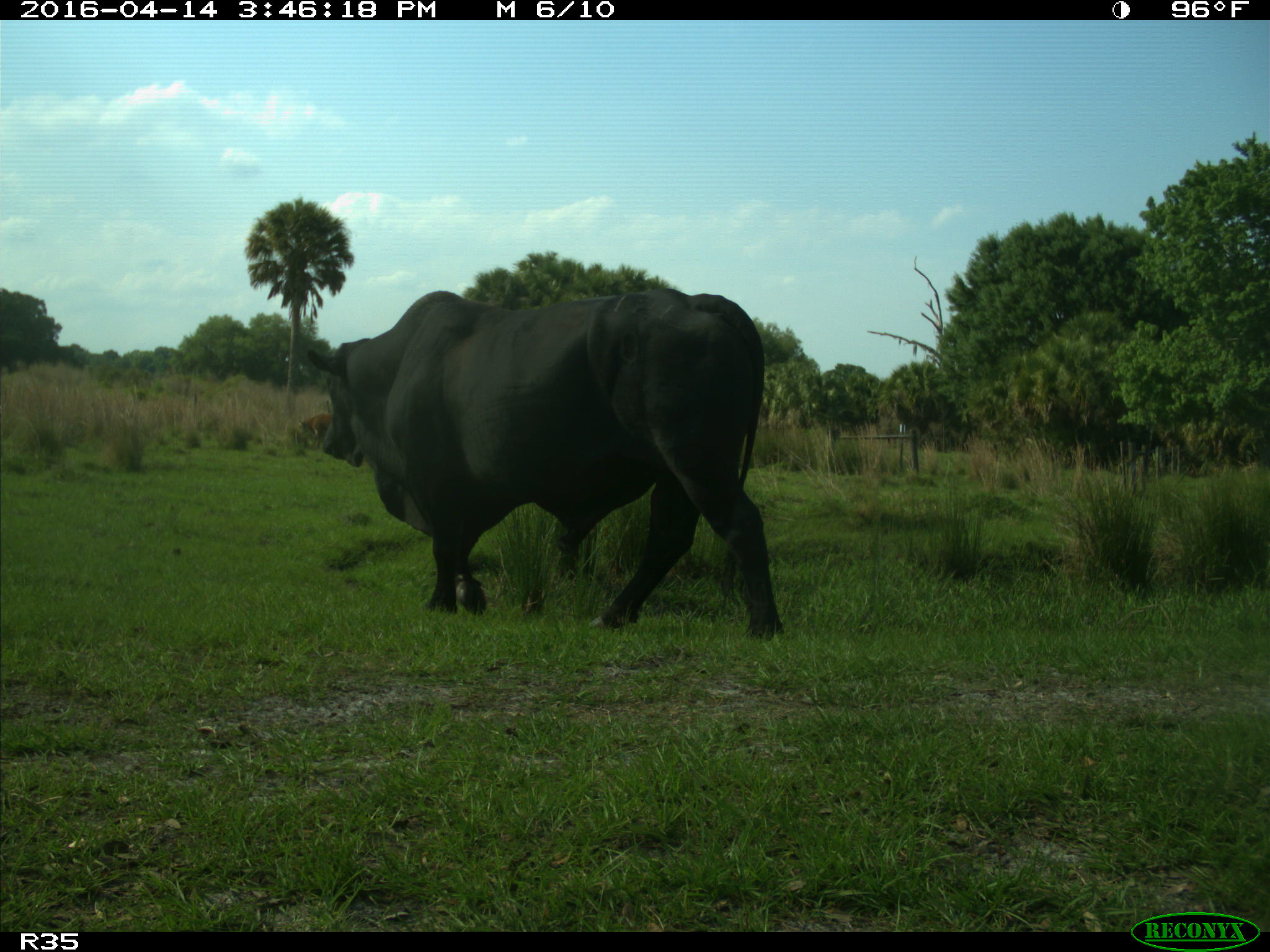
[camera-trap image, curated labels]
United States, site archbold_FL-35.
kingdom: Animalia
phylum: Chordata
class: Mammalia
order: Artiodactyla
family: Bovidae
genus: Bos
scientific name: Bos taurus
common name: domestic cow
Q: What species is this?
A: Bos taurus (domestic cow).